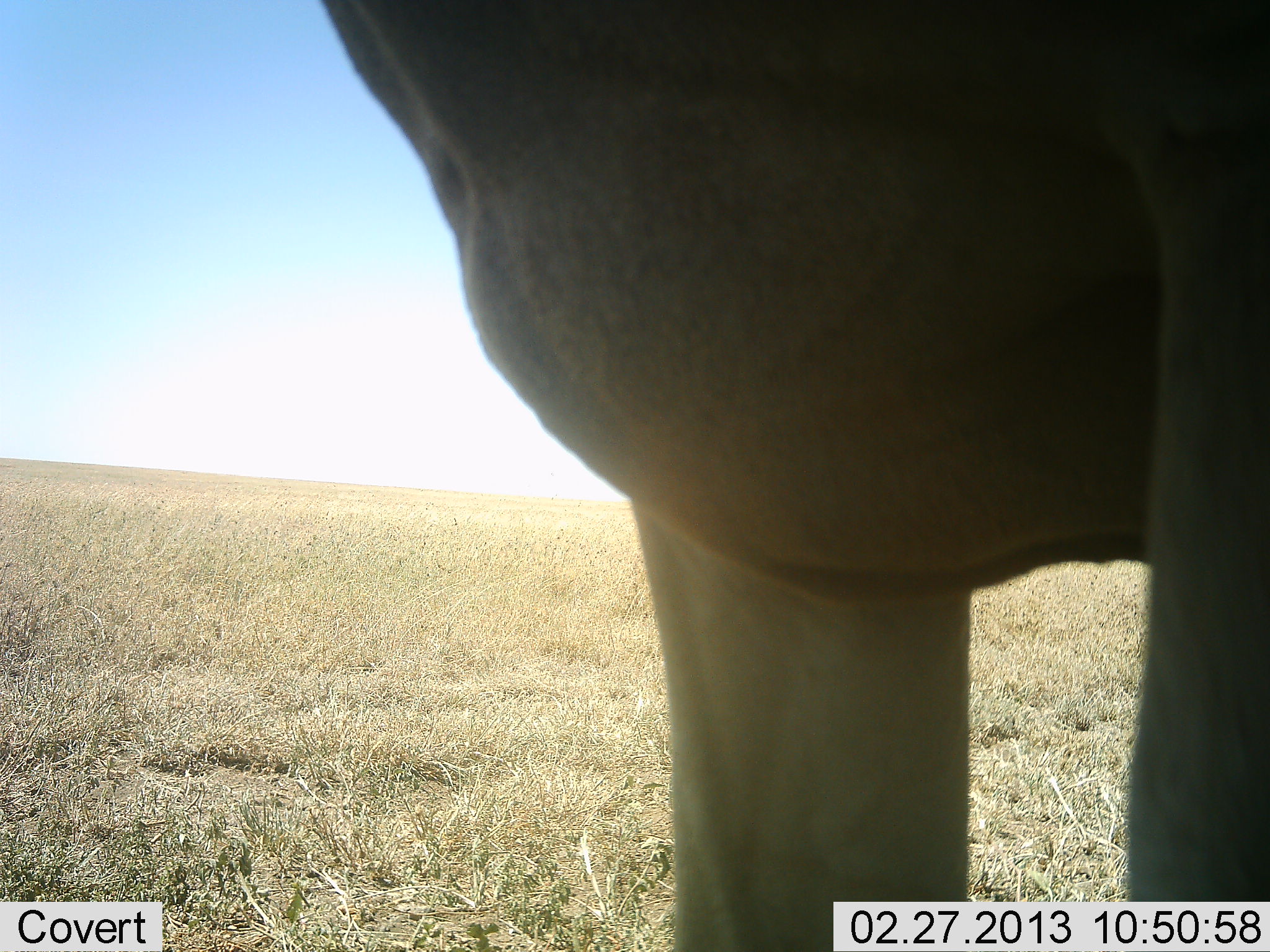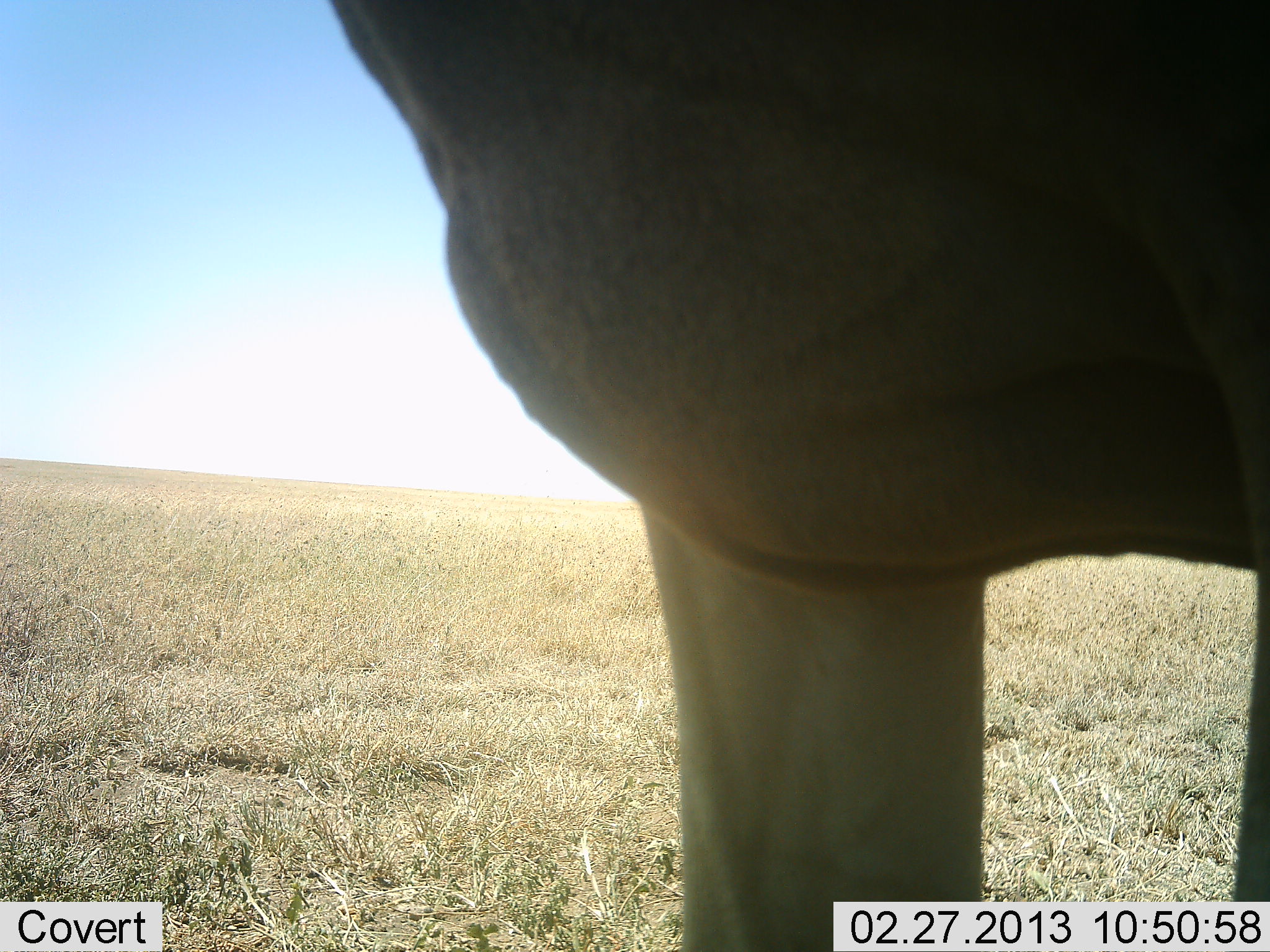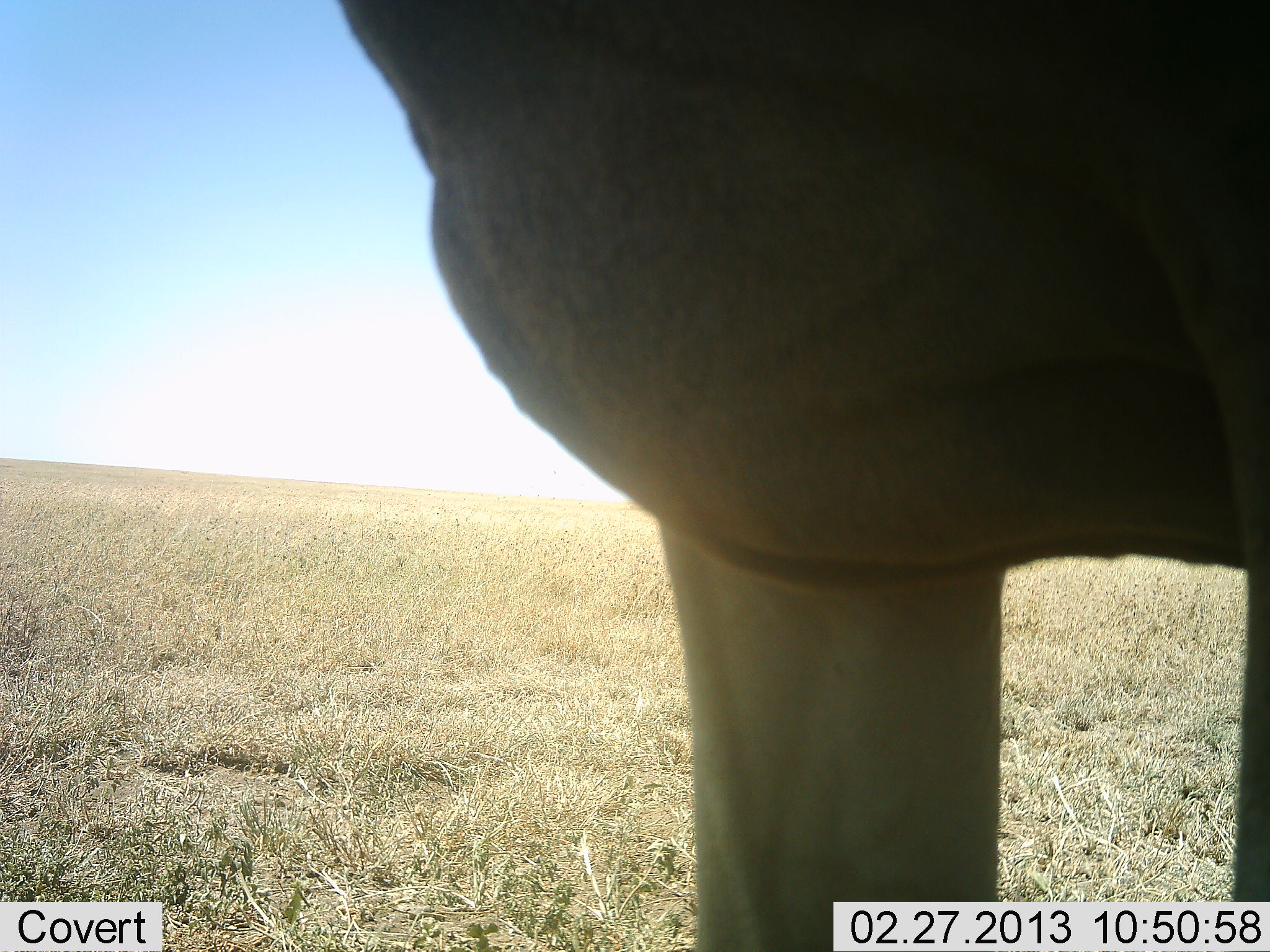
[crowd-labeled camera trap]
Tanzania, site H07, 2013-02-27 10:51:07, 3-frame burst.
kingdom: Animalia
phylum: Chordata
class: Mammalia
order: Artiodactyla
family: Bovidae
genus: Tragelaphus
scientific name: Tragelaphus oryx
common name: eland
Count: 1.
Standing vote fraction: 100%.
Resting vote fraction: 0%.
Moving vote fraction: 0%.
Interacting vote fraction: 0%.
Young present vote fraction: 0%.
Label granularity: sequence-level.